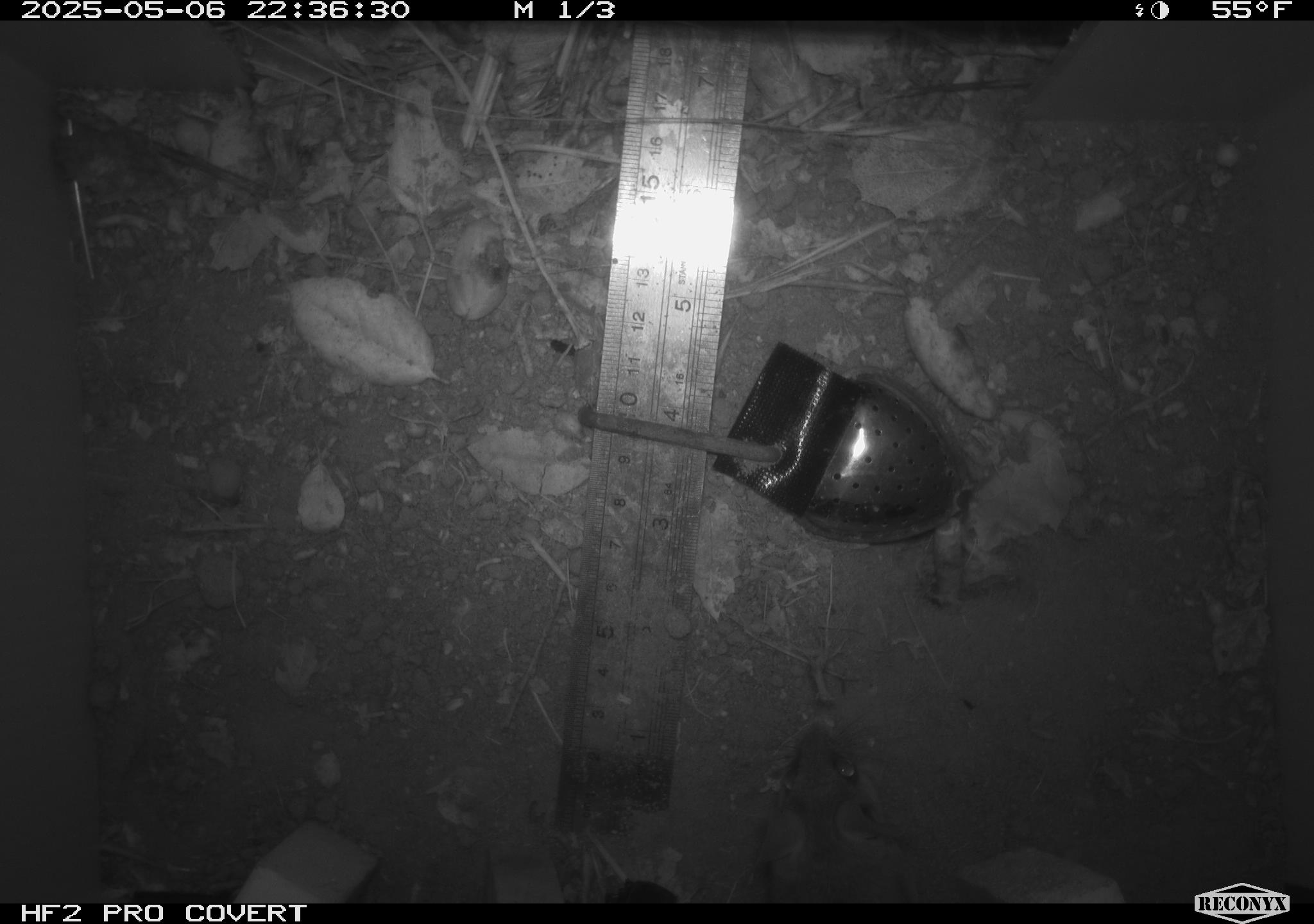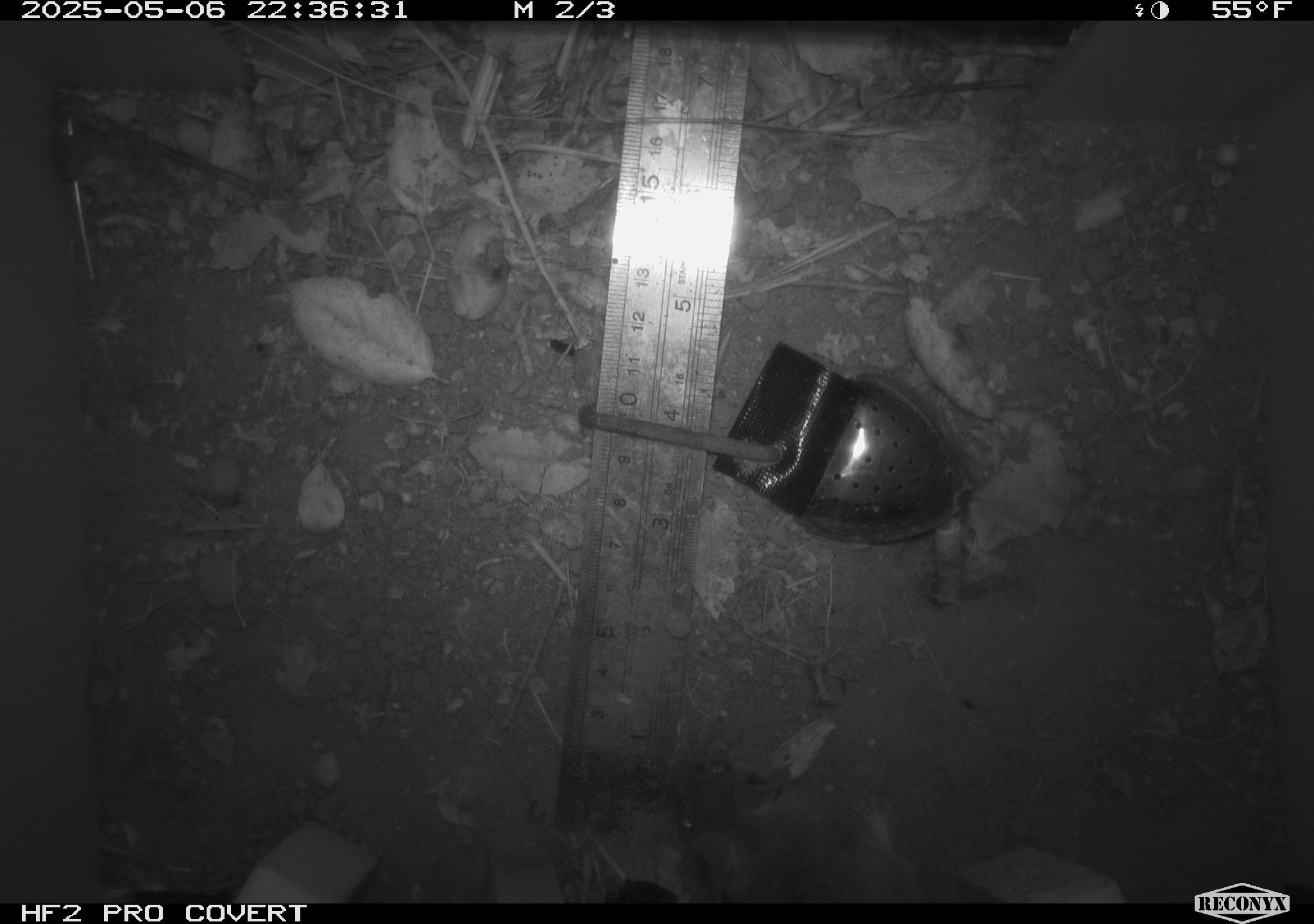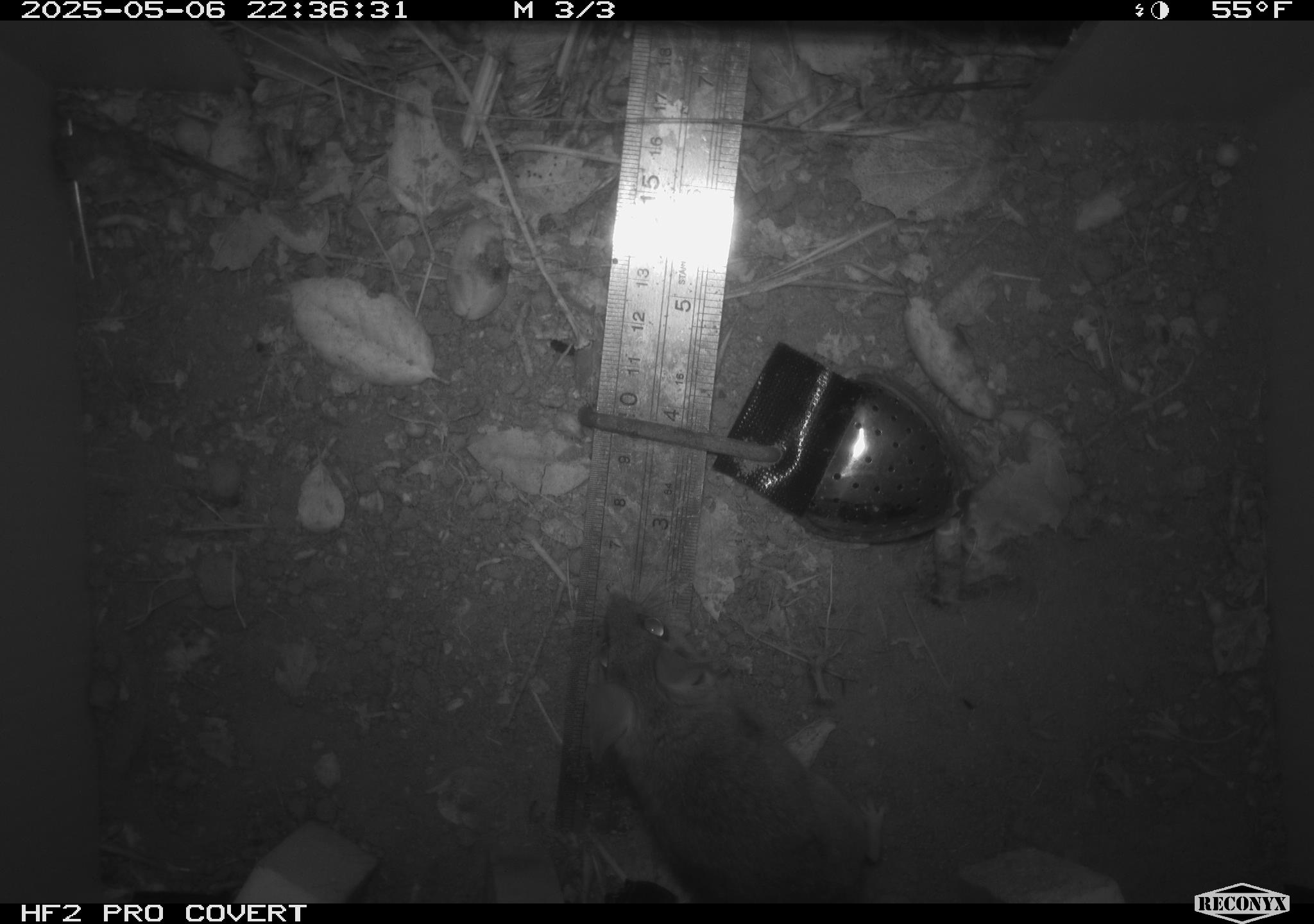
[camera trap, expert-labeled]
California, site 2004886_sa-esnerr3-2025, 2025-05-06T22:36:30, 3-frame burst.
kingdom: Animalia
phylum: Chordata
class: Mammalia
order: Rodentia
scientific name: Rodentia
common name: rodent